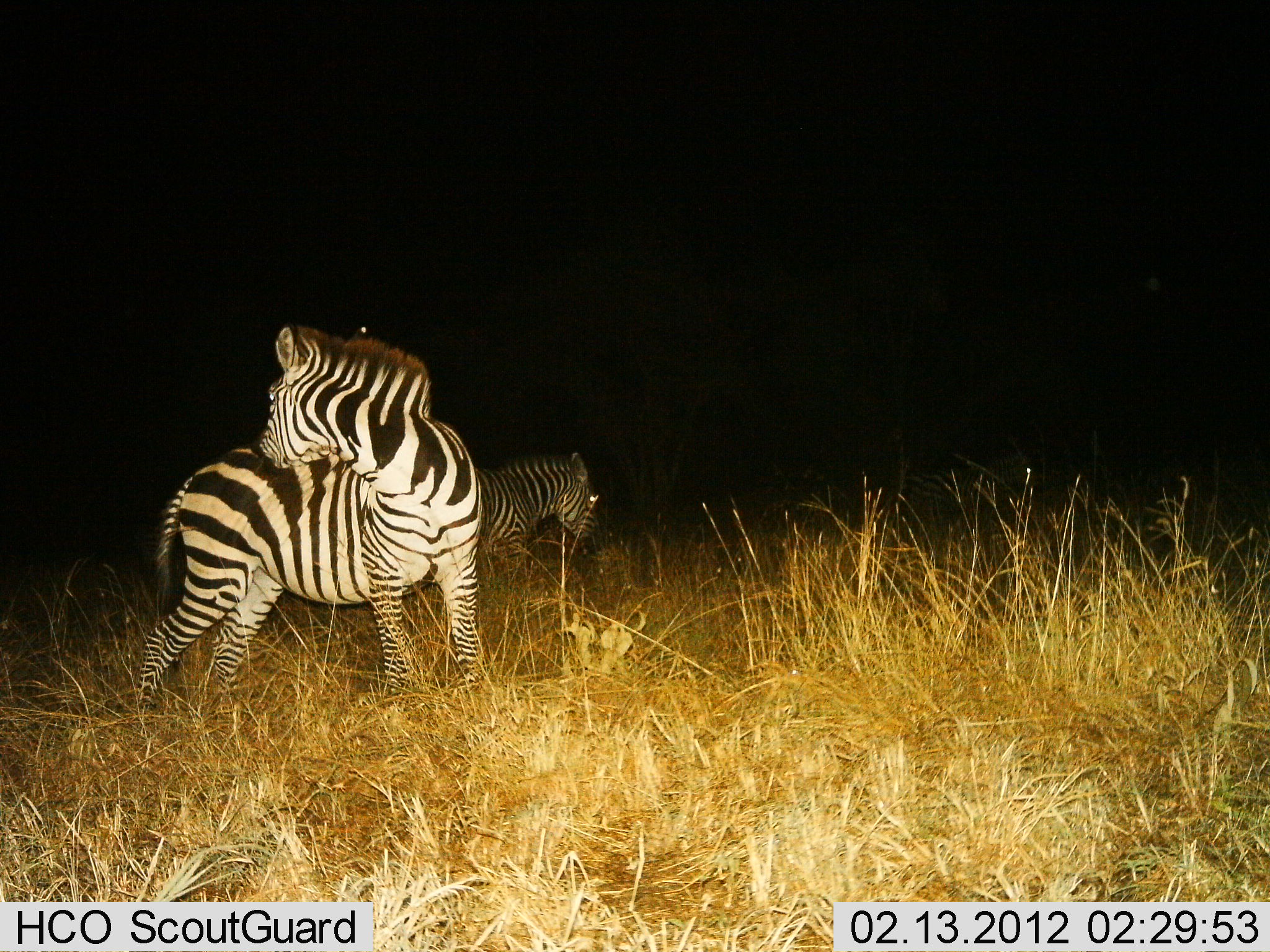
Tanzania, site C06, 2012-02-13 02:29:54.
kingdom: Animalia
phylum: Chordata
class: Mammalia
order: Perissodactyla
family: Equidae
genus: Equus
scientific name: Equus quagga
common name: plains zebra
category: zebra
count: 2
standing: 87%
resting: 4%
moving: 22%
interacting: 4%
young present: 0%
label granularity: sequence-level